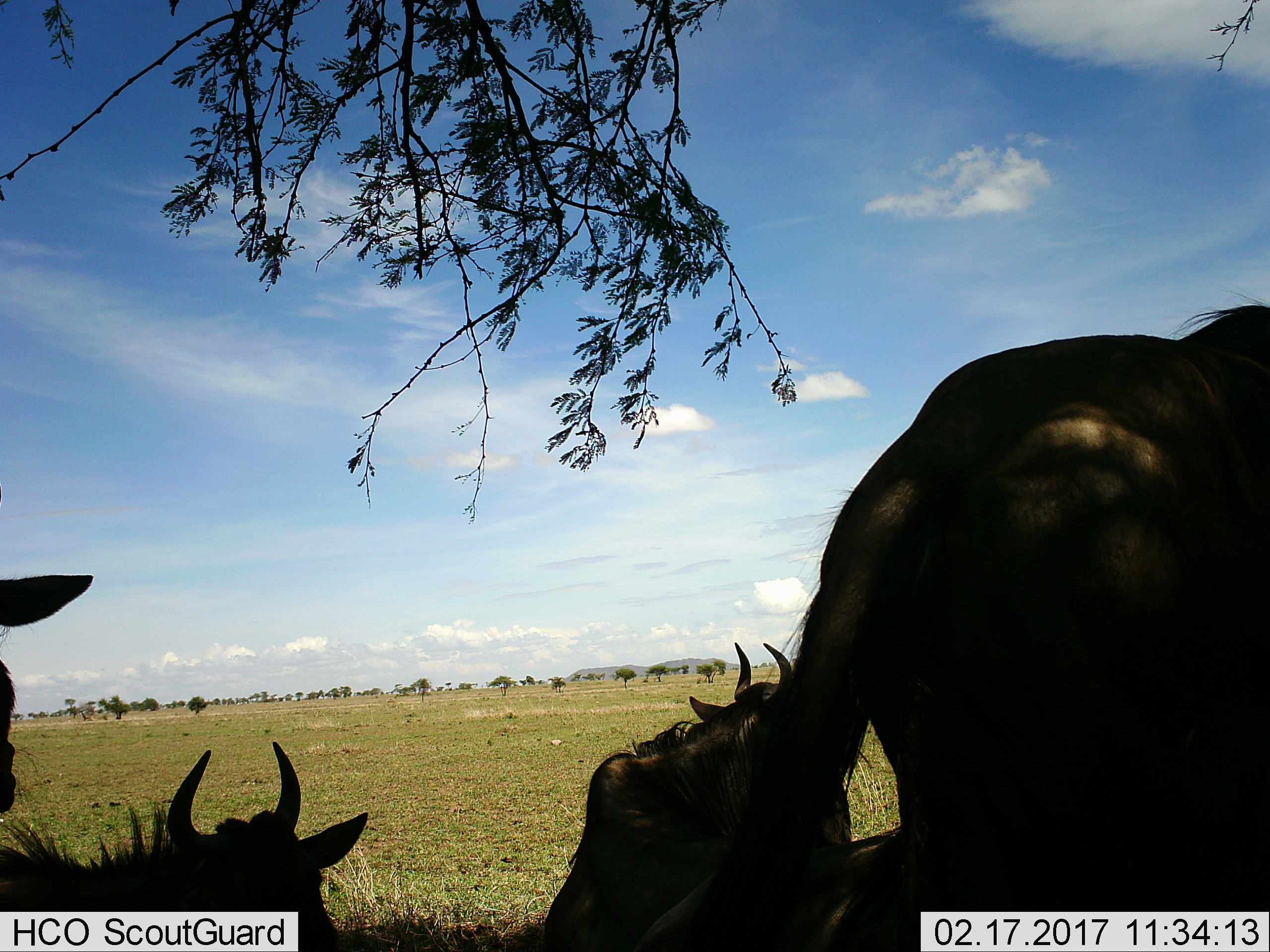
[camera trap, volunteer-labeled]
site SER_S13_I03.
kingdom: Animalia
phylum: Chordata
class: Mammalia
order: Artiodactyla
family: Bovidae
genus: Connochaetes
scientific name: Connochaetes taurinus taurinus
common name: blue wildebeest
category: wildebeestblue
Wildebeestblue (blue wildebeest) (Connochaetes taurinus taurinus), count 4. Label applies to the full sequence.